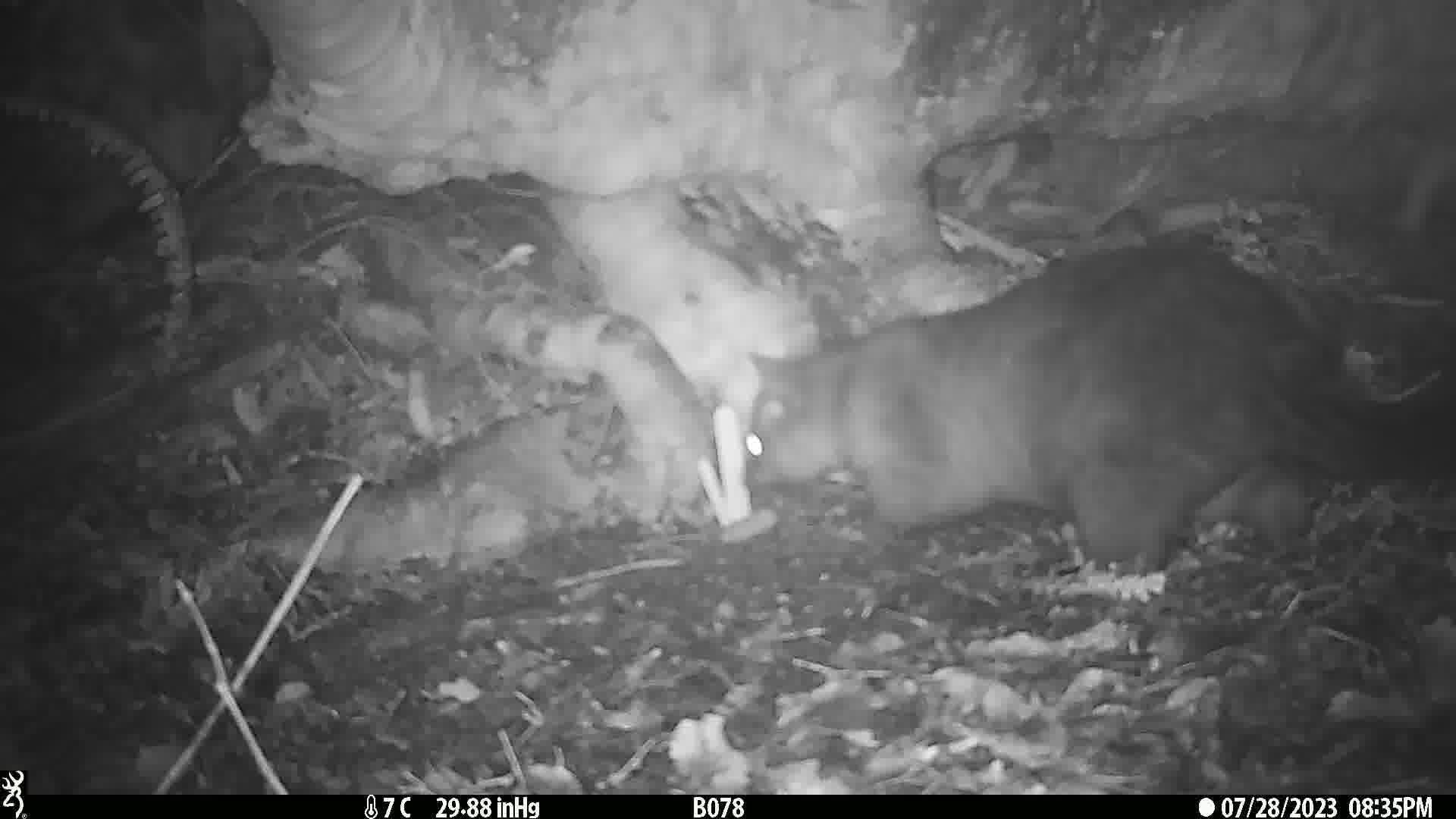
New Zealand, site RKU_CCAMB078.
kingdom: Animalia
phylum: Chordata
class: Mammalia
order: Diprotodontia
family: Phalangeridae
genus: Trichosurus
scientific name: Trichosurus vulpecula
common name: common brushtail possum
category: possum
Possum (common brushtail possum) (Trichosurus vulpecula).